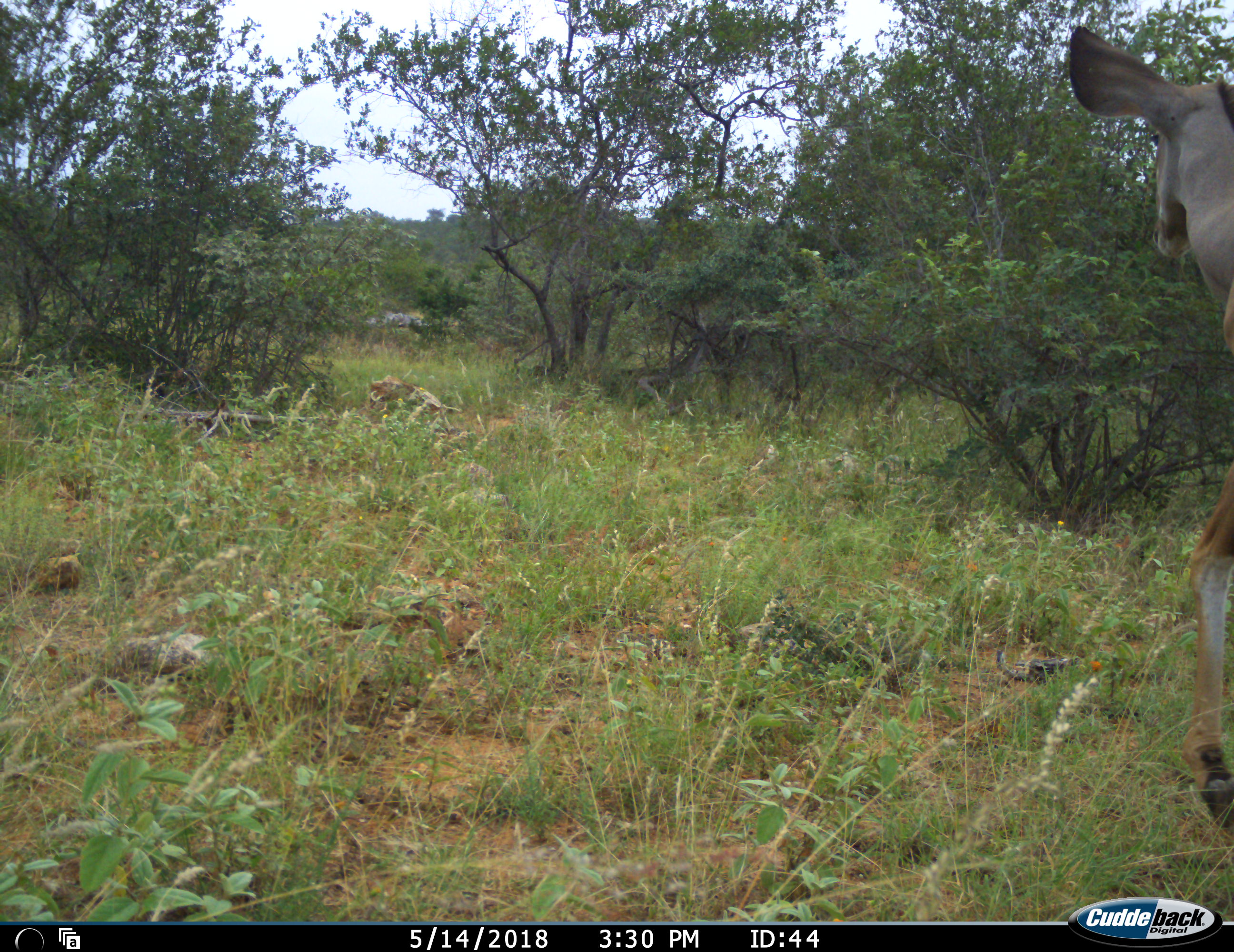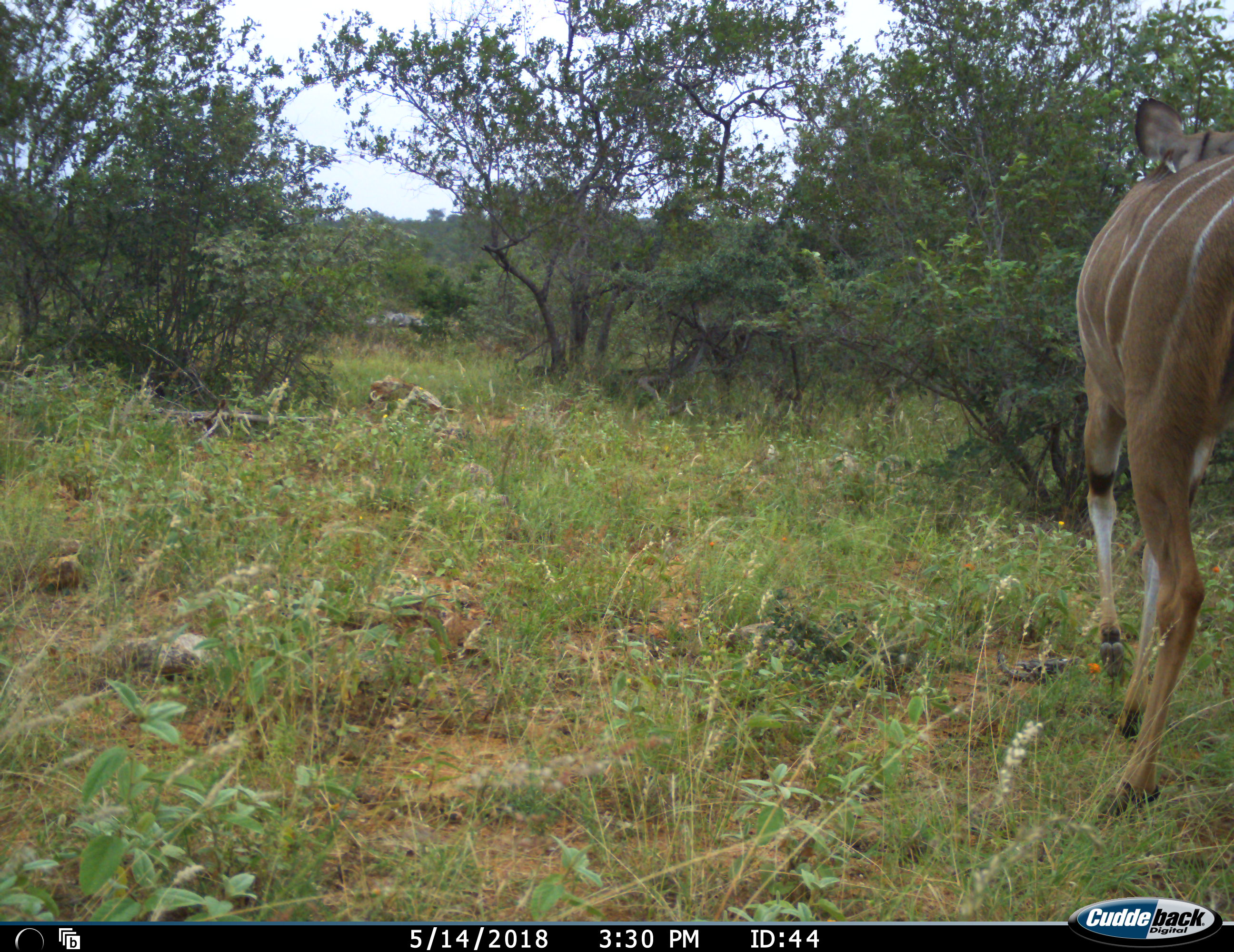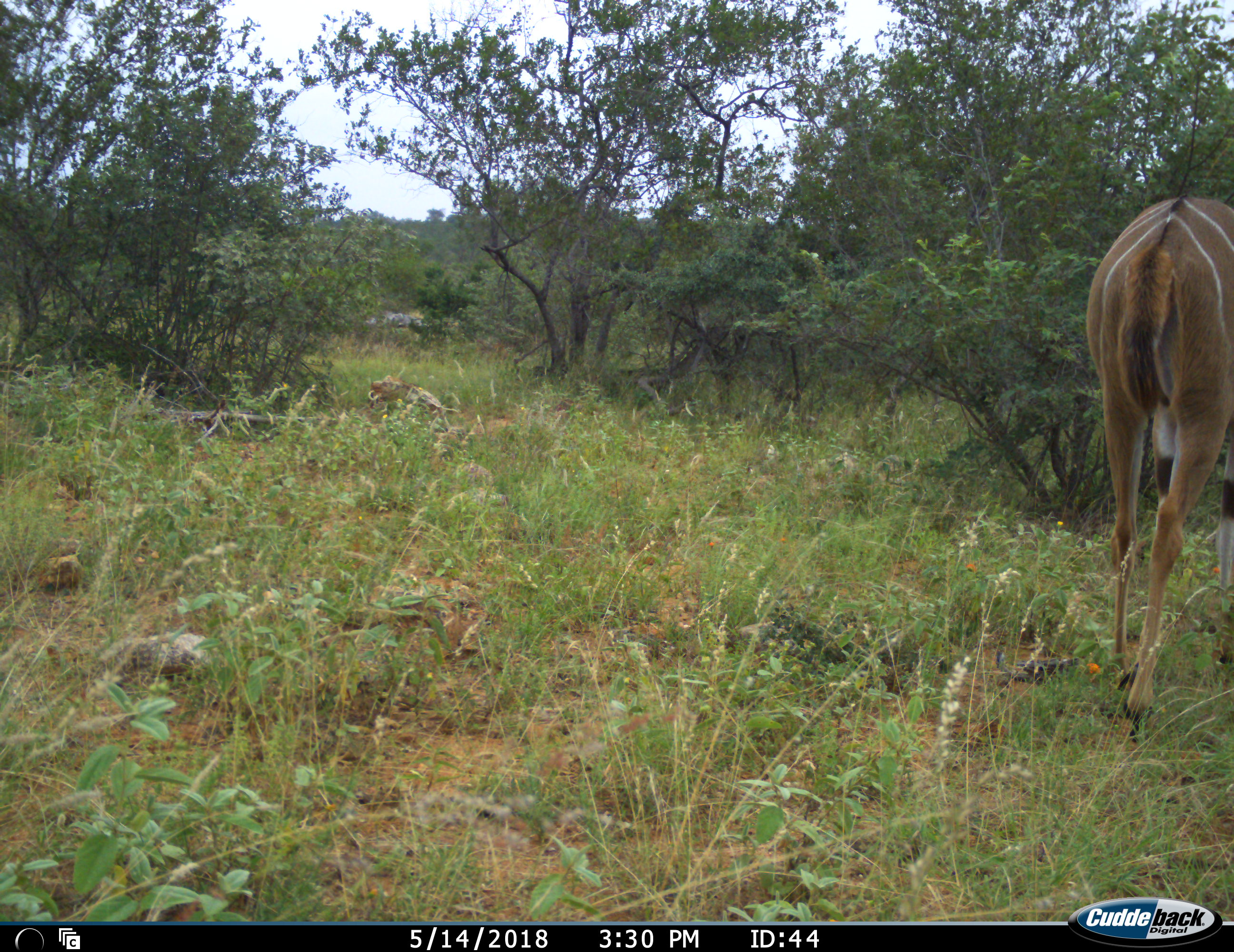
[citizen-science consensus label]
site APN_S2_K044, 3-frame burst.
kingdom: Animalia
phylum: Chordata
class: Mammalia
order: Artiodactyla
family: Bovidae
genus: Tragelaphus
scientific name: Tragelaphus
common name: kudu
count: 1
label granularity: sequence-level